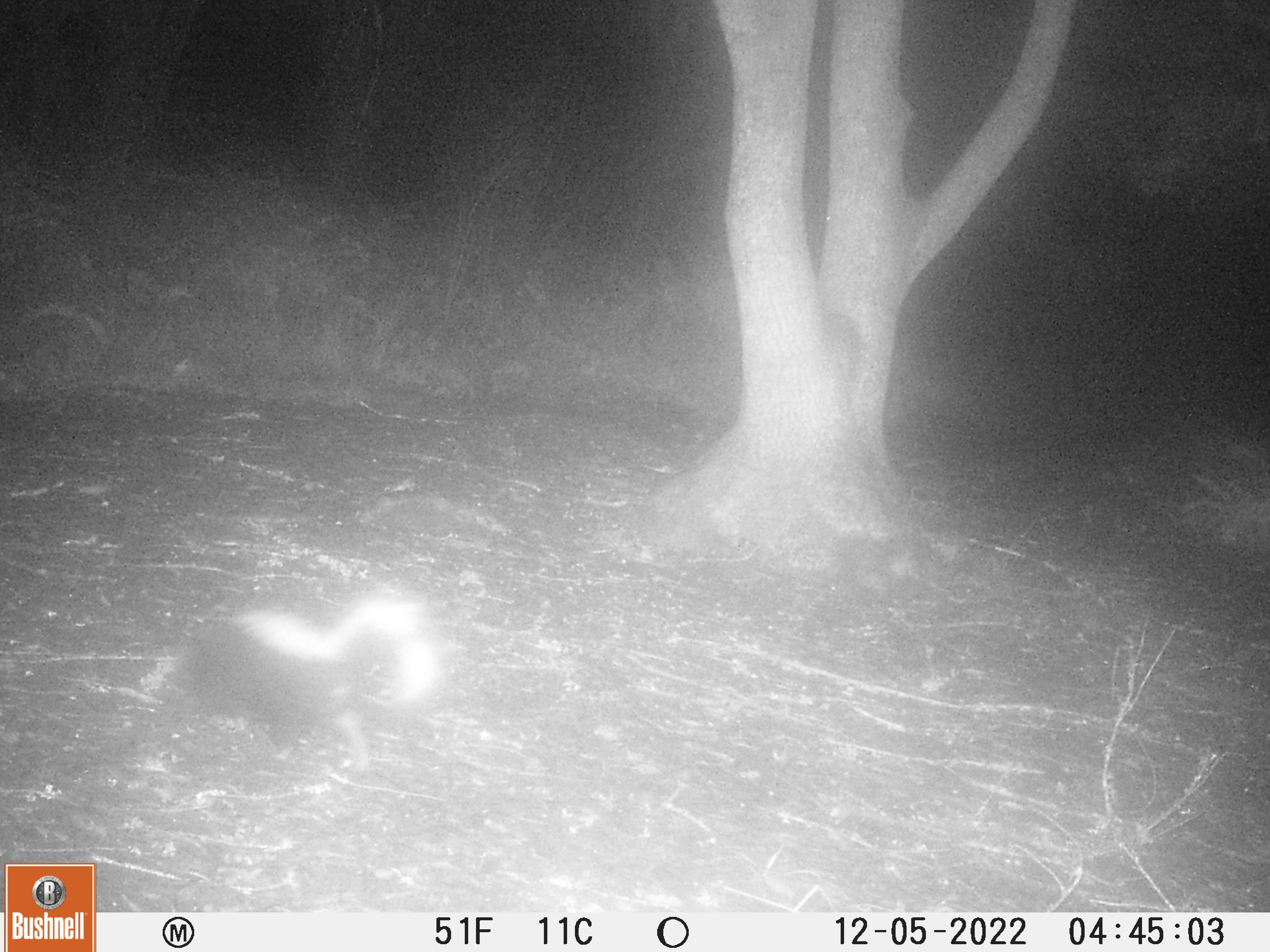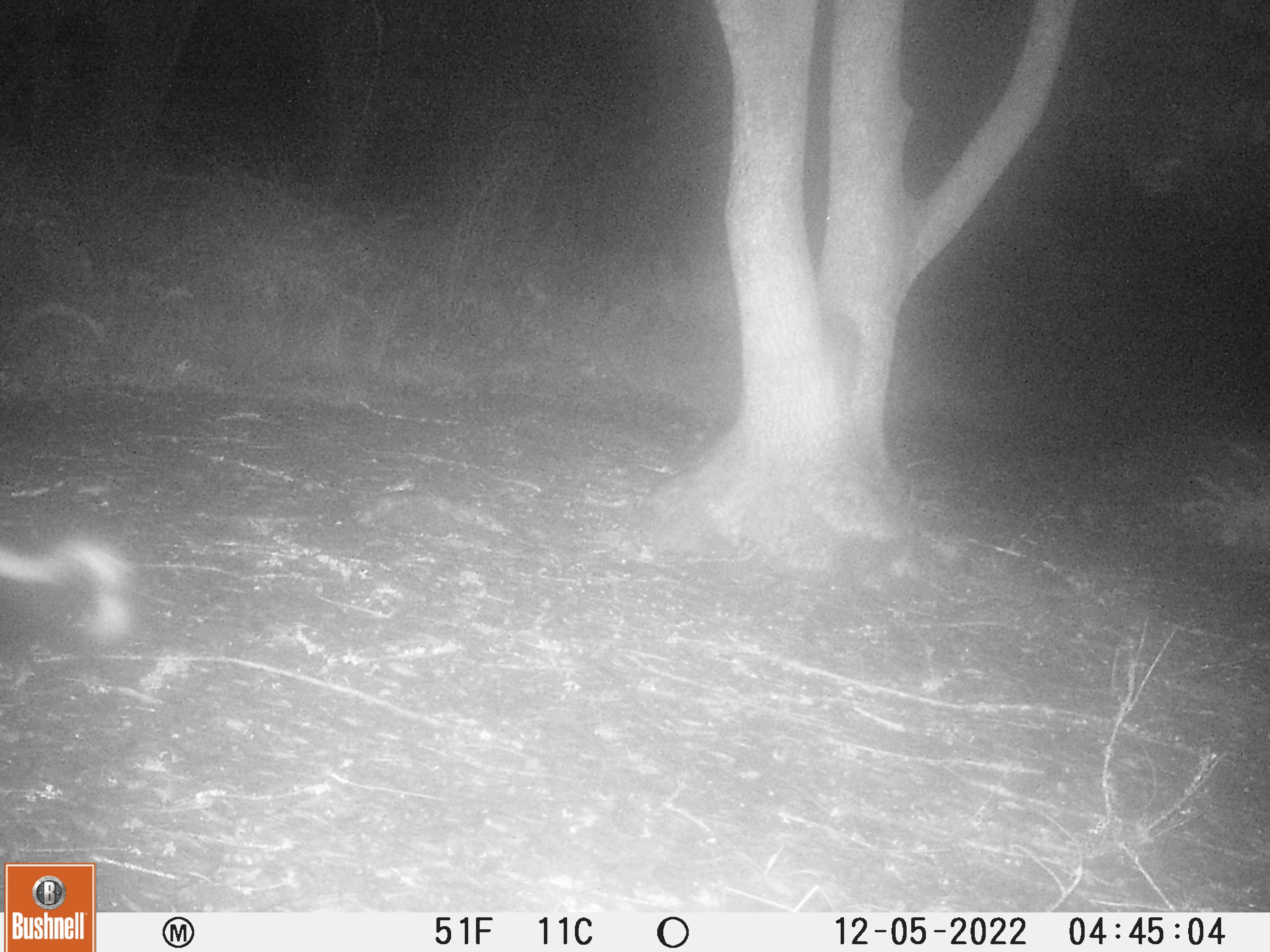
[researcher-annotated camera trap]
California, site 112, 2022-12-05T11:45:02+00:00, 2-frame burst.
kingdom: Animalia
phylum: Chordata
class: Mammalia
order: Carnivora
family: Mephitidae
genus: Mephitis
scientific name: Mephitis mephitis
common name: striped skunk